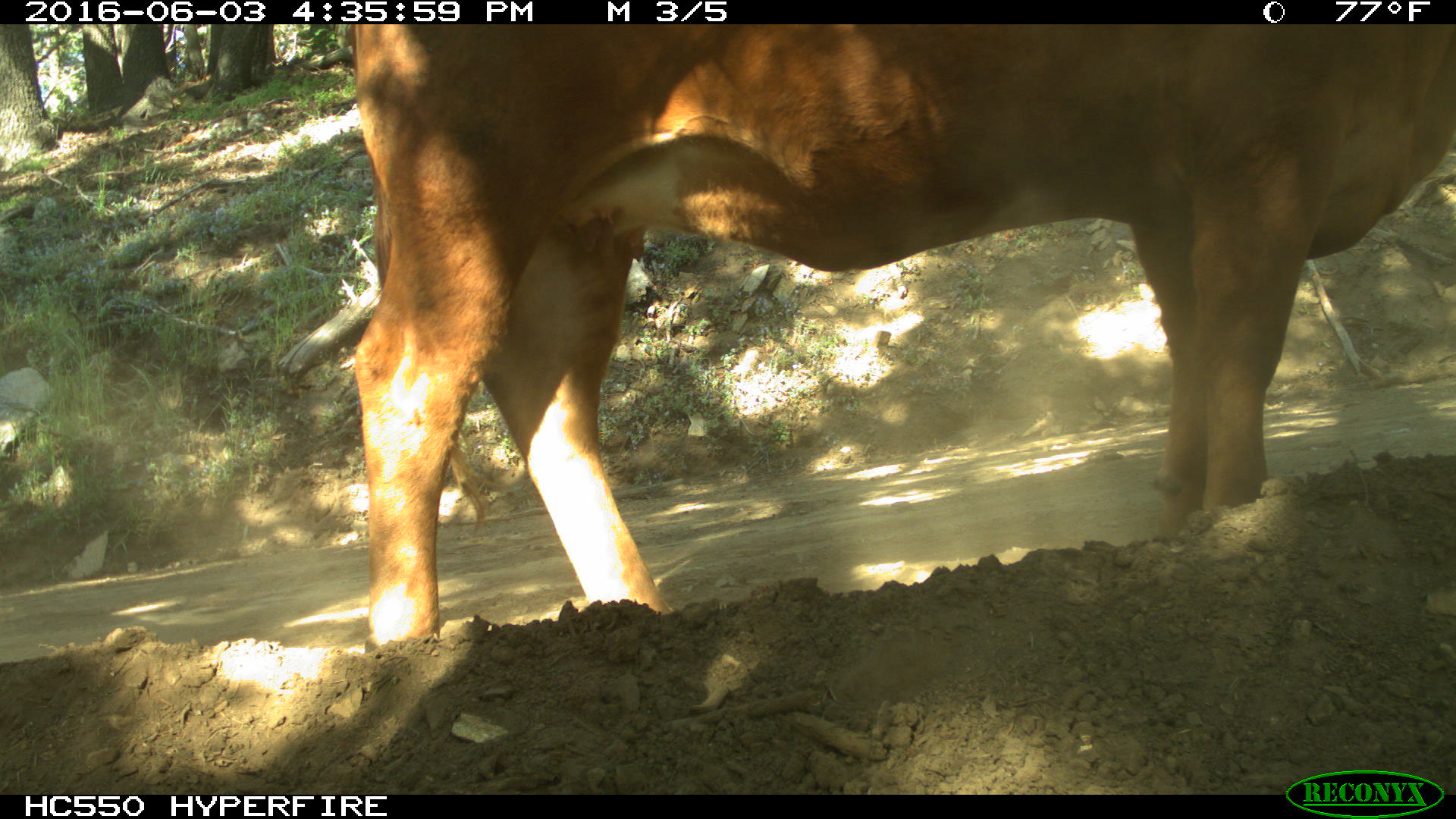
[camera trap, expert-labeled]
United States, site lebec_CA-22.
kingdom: Animalia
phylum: Chordata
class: Mammalia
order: Artiodactyla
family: Bovidae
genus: Bos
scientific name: Bos taurus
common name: domestic cow